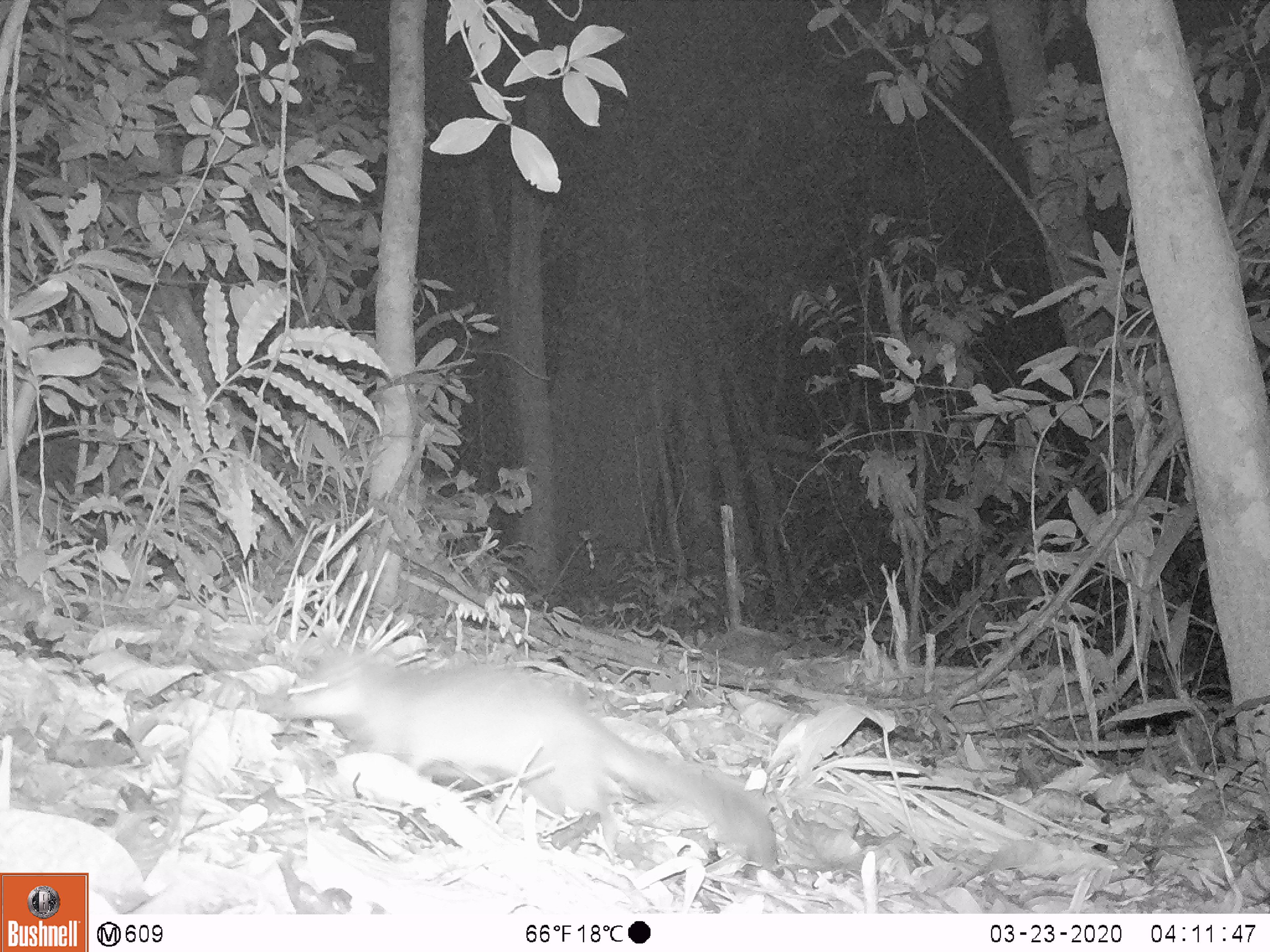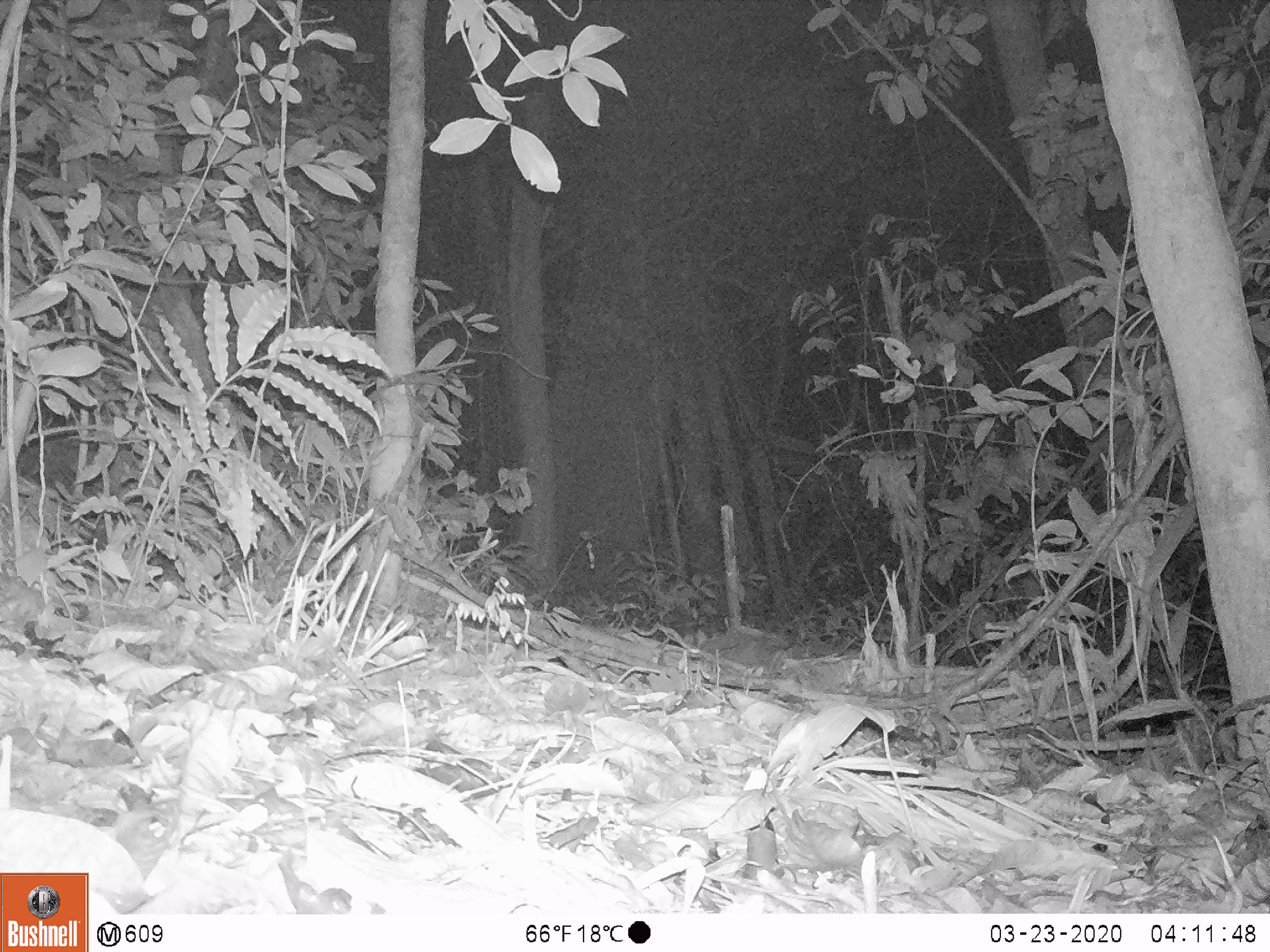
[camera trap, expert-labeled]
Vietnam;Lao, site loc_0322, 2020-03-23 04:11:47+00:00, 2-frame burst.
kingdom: Animalia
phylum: Chordata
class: Mammalia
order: Carnivora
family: Mustelidae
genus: Melogale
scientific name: Melogale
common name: ferret badger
Ferret badger (Melogale). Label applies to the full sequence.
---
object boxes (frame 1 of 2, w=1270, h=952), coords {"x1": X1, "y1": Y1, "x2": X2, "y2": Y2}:
ferret badger: {"x1": 279, "y1": 641, "x2": 776, "y2": 874}